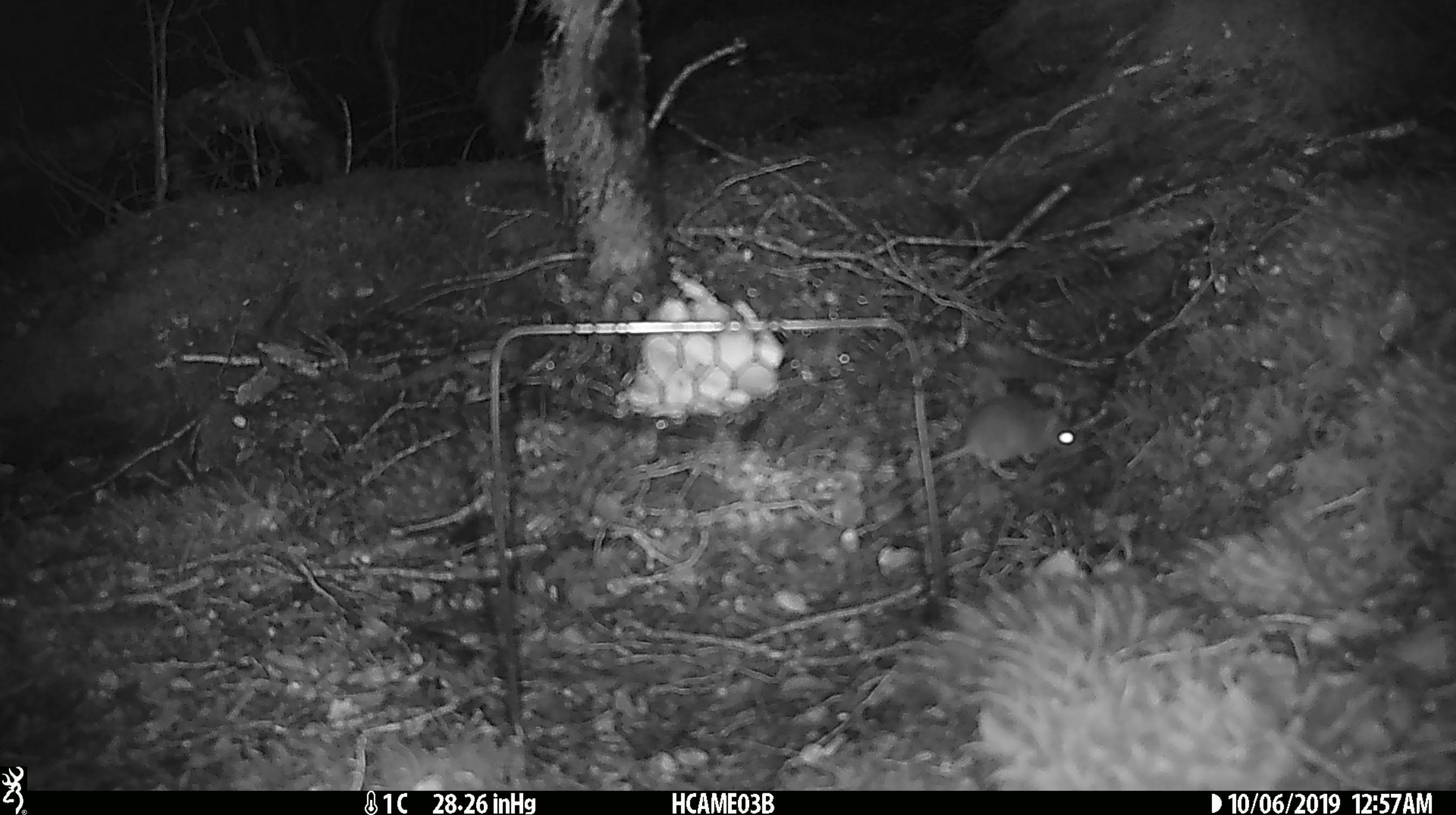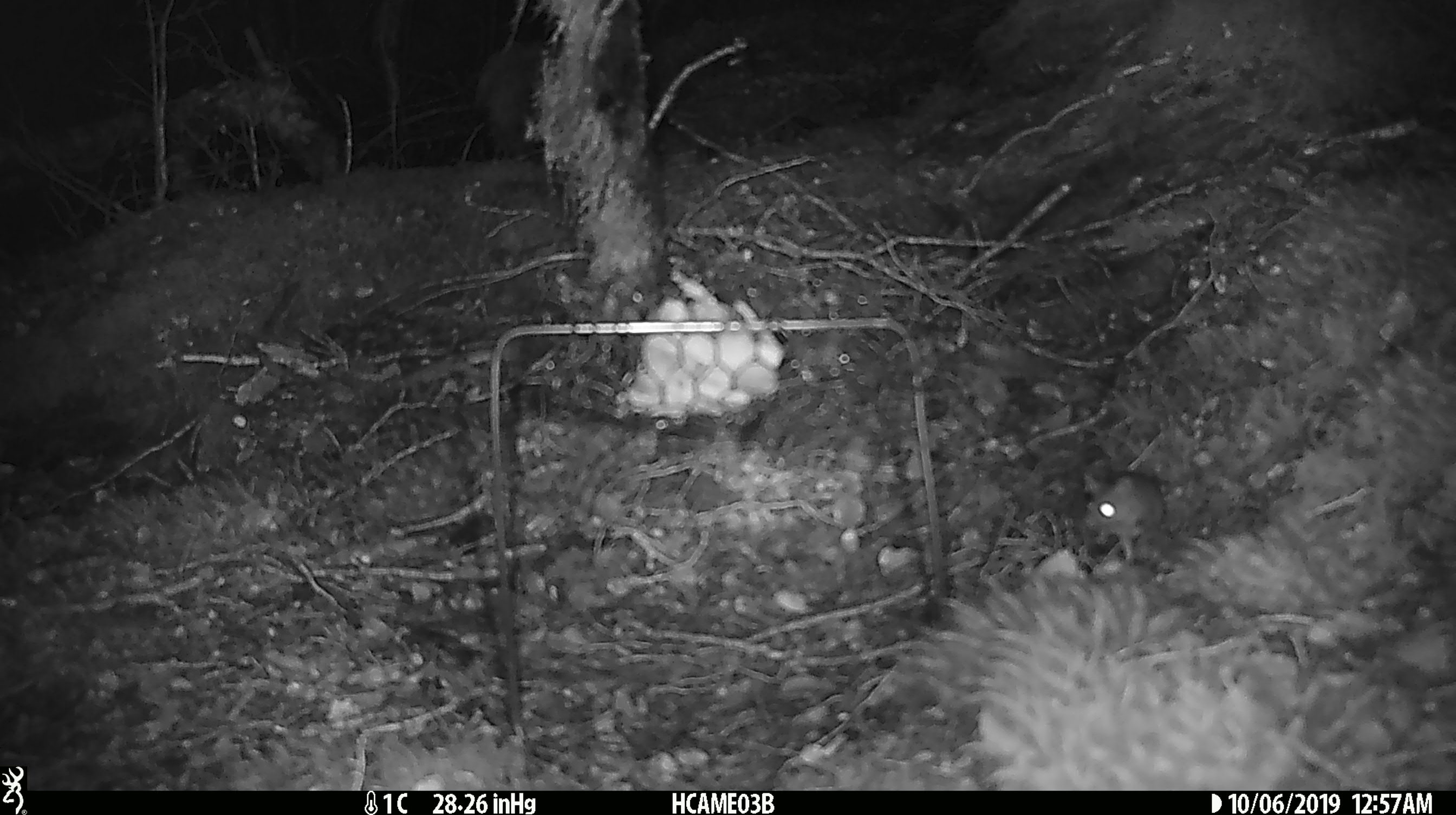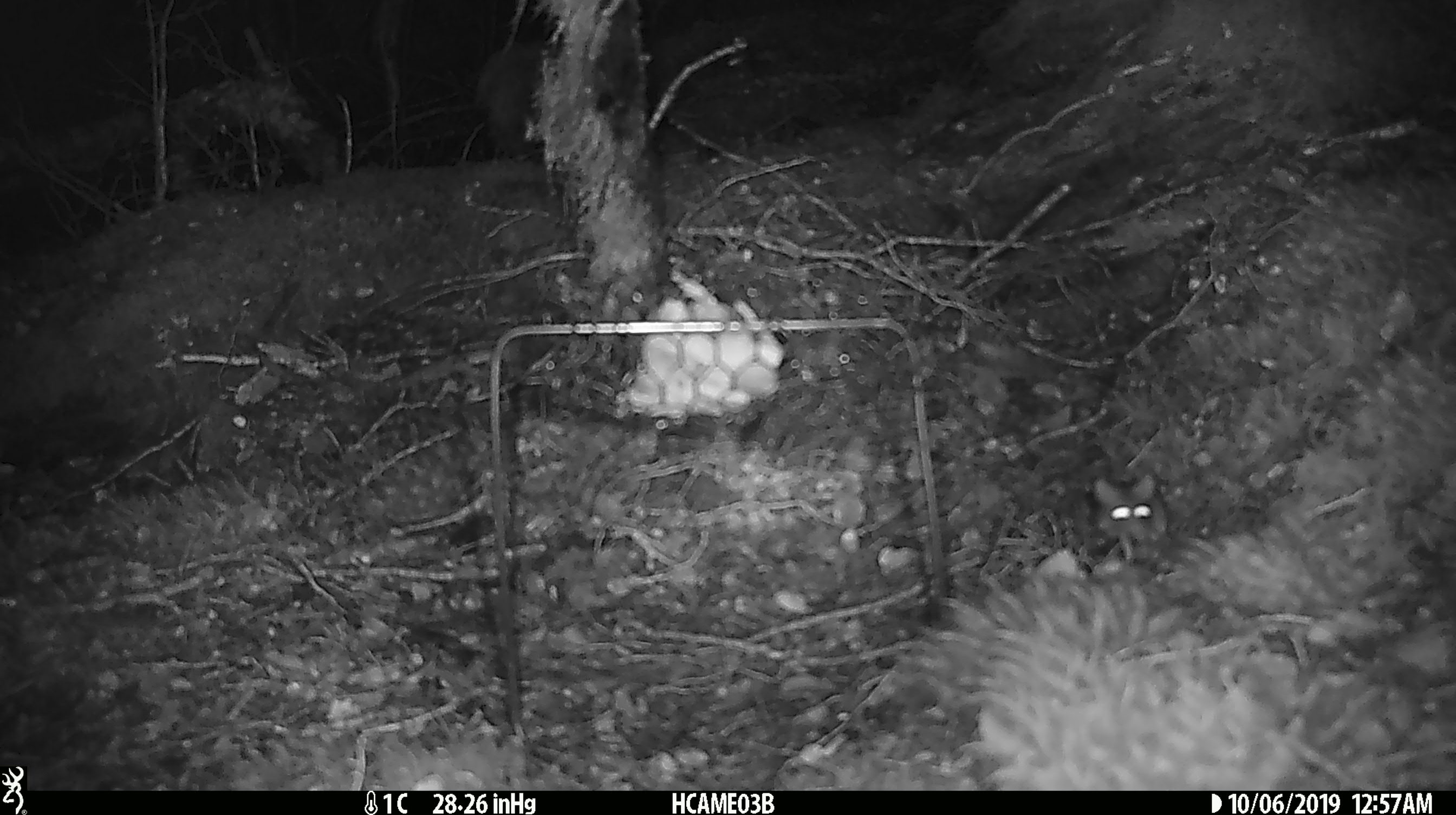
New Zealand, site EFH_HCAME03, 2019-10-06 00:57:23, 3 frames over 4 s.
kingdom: Animalia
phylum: Chordata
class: Mammalia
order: Rodentia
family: Muridae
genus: Mus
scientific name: Mus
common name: mouse